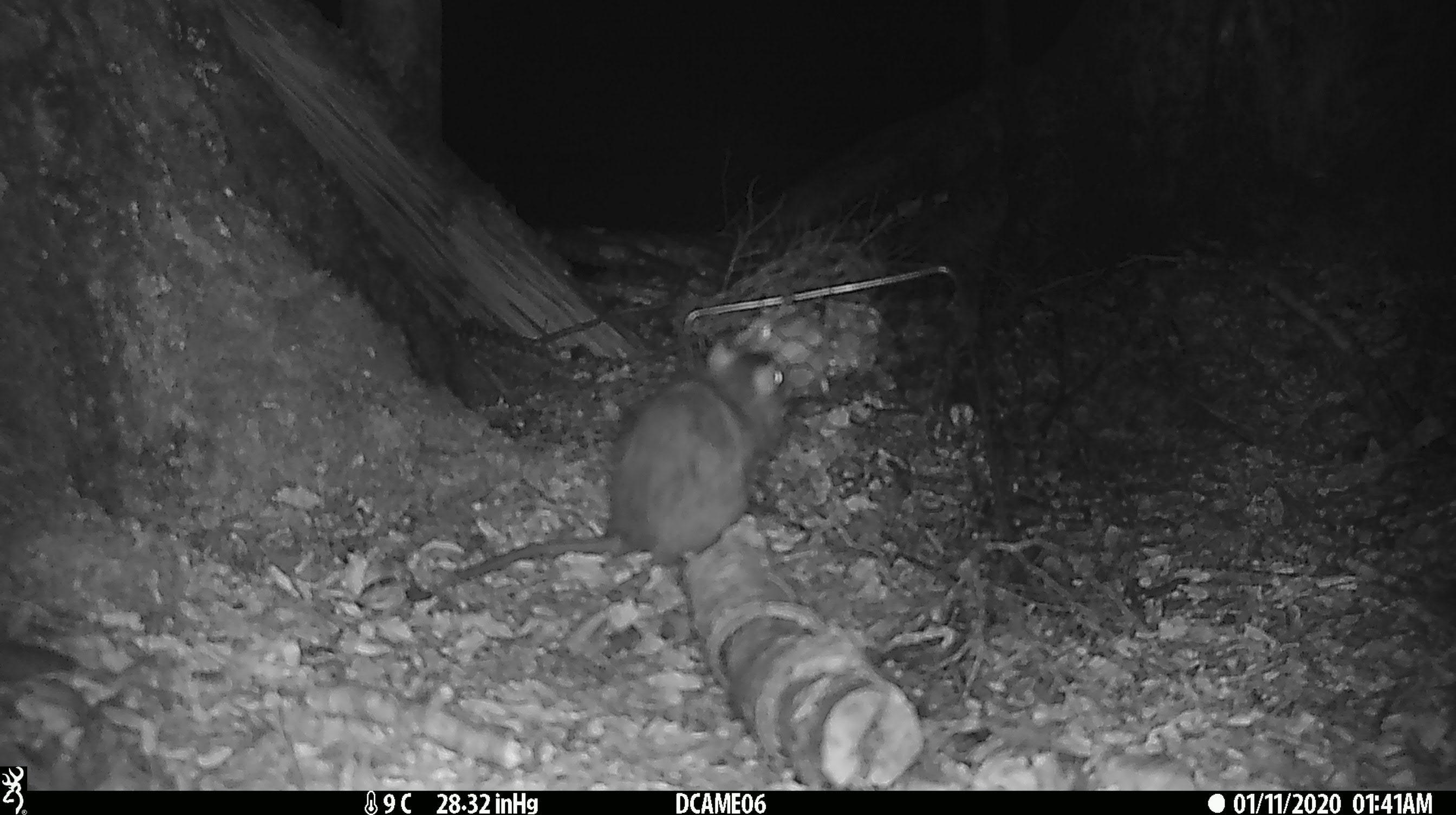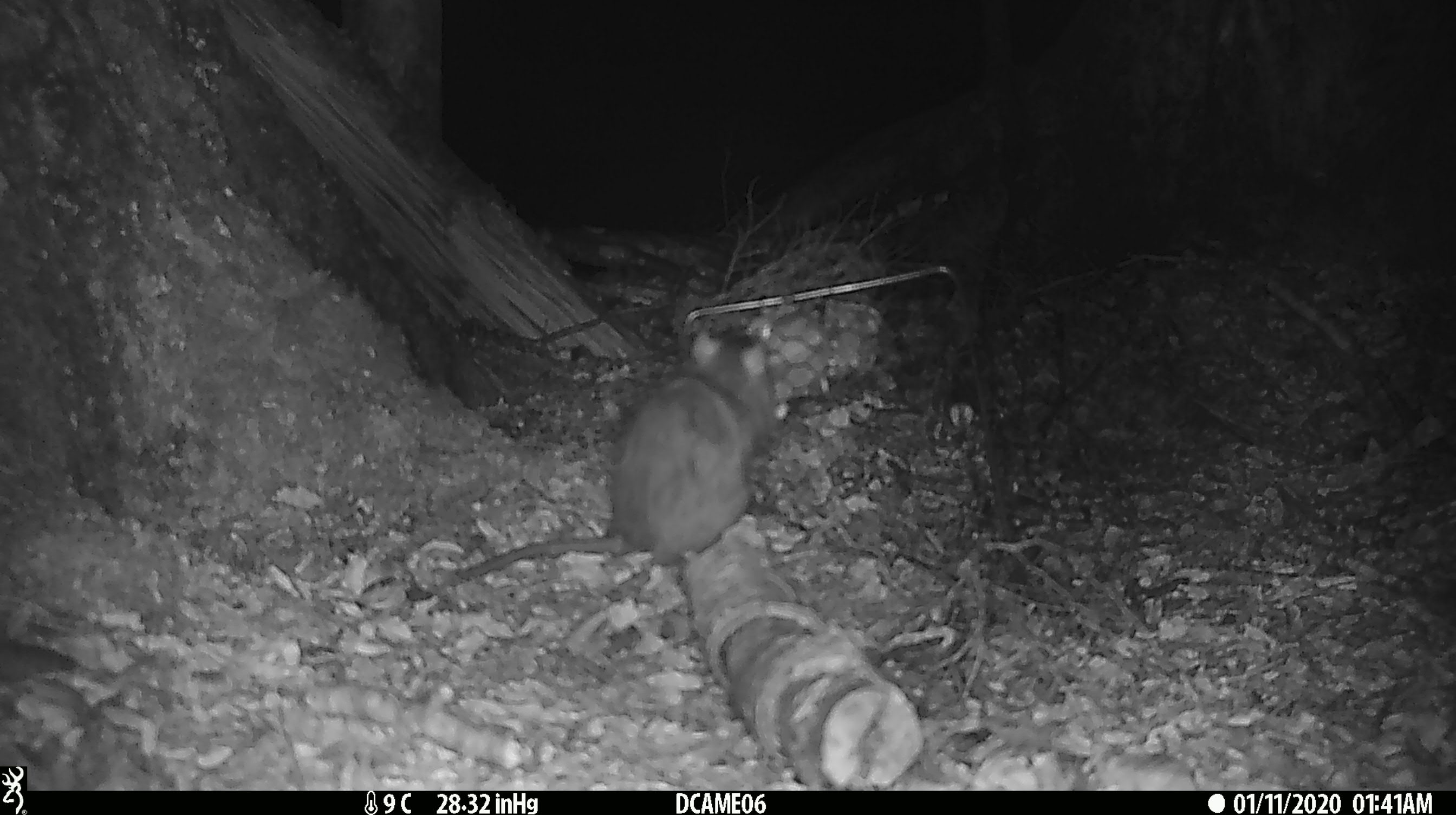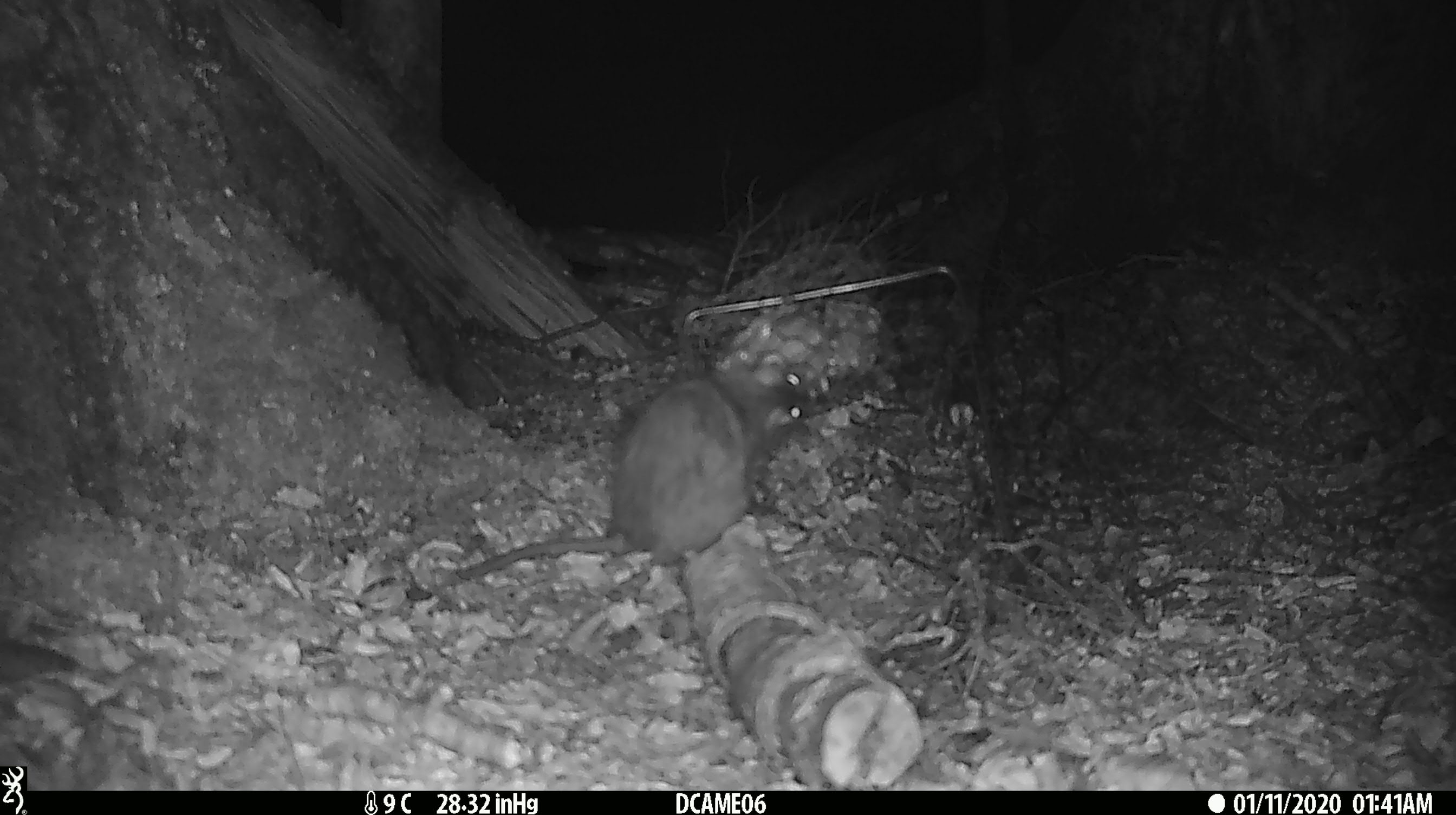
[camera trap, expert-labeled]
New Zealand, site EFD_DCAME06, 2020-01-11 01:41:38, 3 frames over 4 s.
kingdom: Animalia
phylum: Chordata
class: Mammalia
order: Rodentia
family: Muridae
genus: Rattus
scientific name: Rattus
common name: rat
Rat (Rattus).